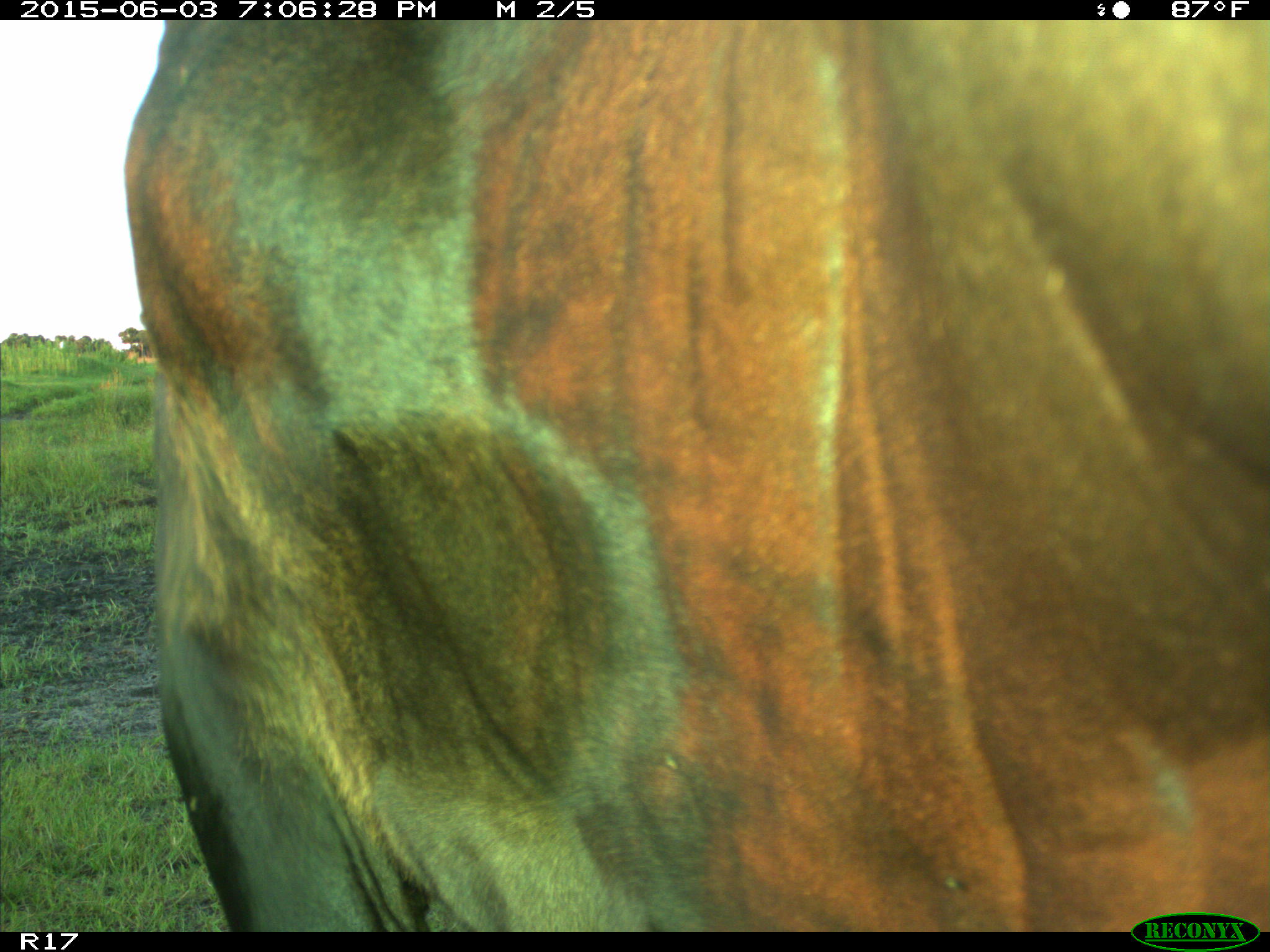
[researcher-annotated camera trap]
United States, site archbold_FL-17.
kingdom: Animalia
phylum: Chordata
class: Mammalia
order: Artiodactyla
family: Bovidae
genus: Bos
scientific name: Bos taurus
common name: domestic cow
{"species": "Bos taurus (domestic cow)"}